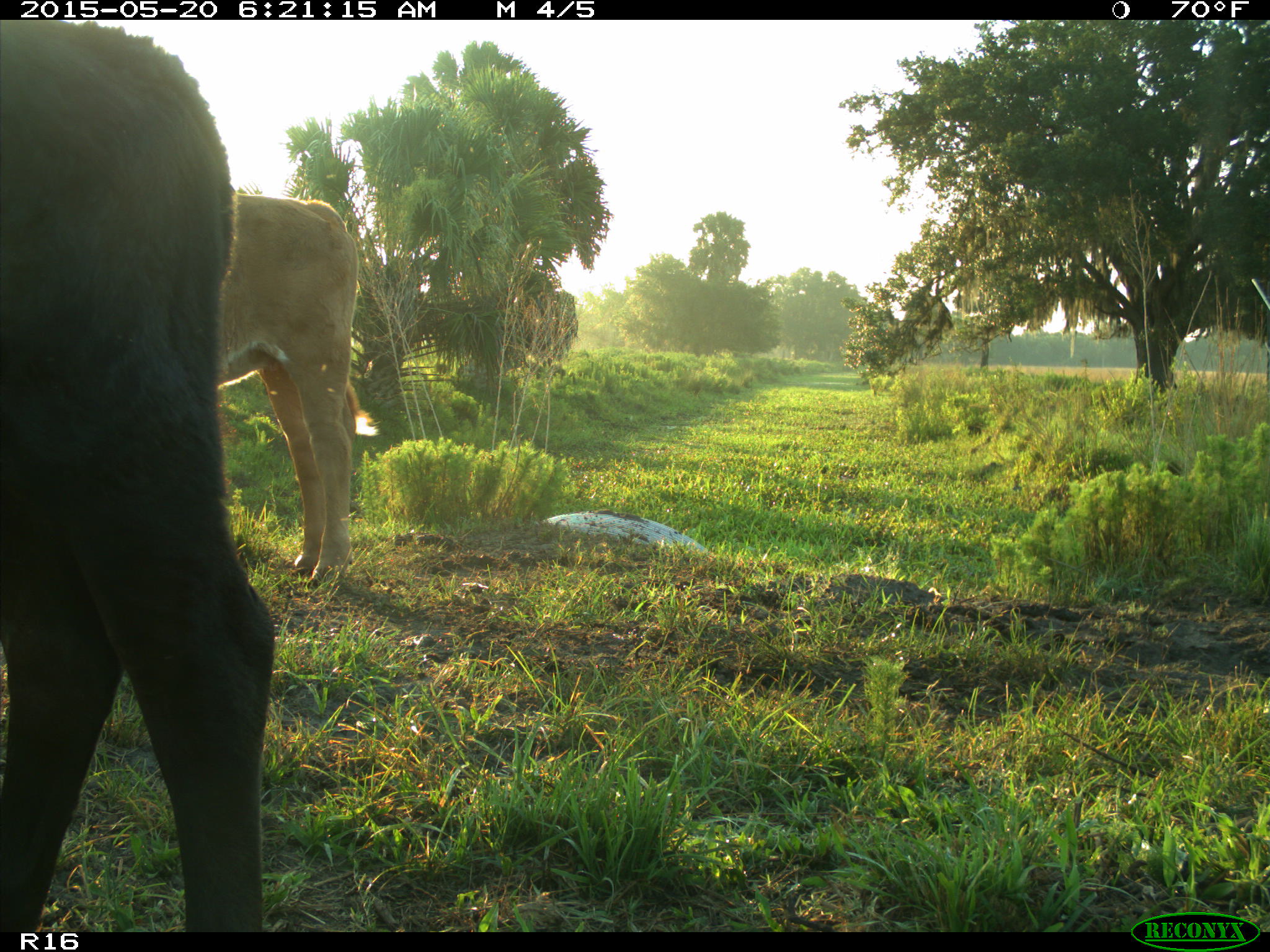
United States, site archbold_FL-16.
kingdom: Animalia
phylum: Chordata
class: Mammalia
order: Artiodactyla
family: Bovidae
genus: Bos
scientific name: Bos taurus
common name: domestic cow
Bos taurus (domestic cow).